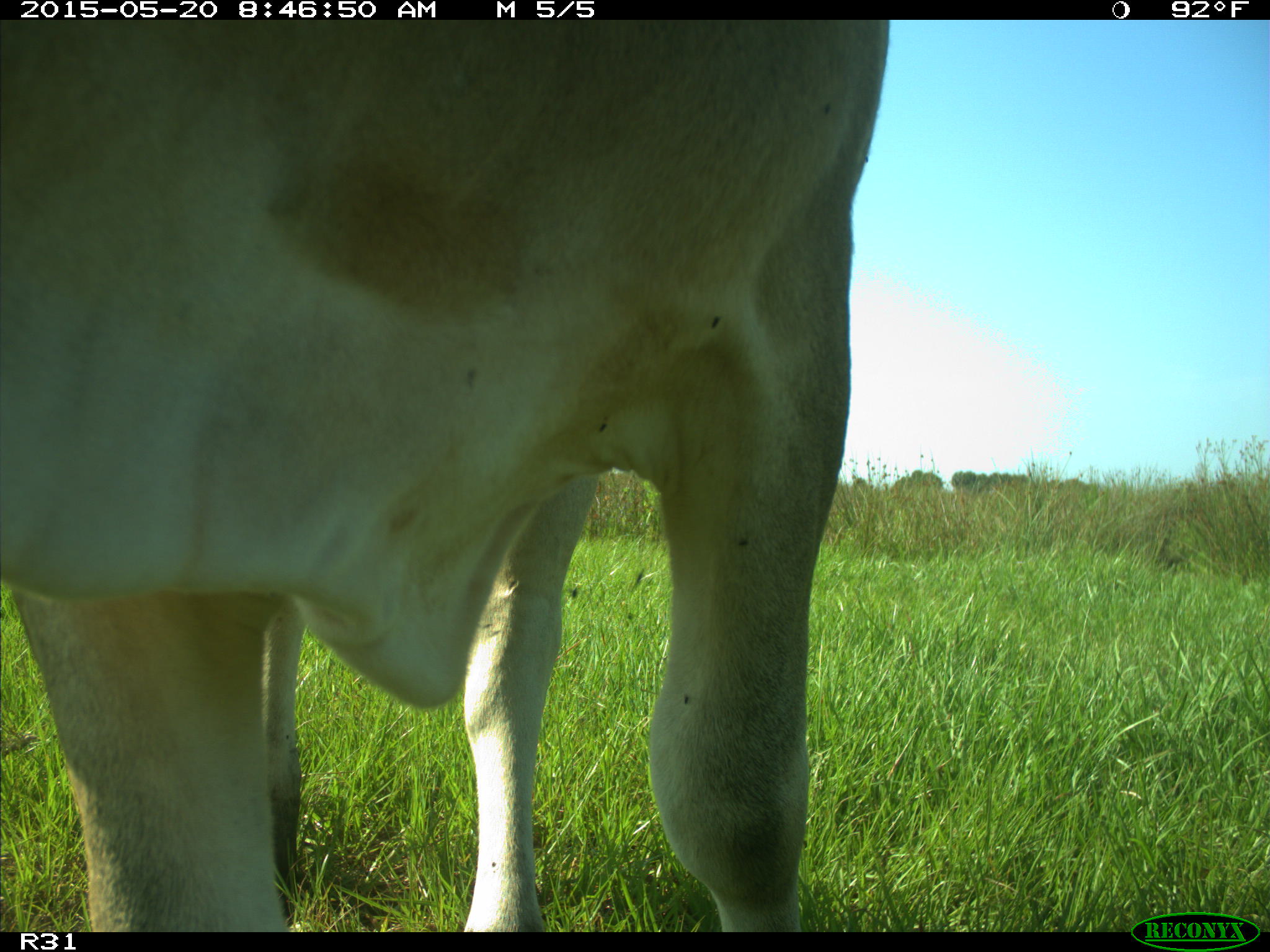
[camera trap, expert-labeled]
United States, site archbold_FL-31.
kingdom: Animalia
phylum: Chordata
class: Mammalia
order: Artiodactyla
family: Bovidae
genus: Bos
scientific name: Bos taurus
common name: domestic cow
Bos taurus (domestic cow).